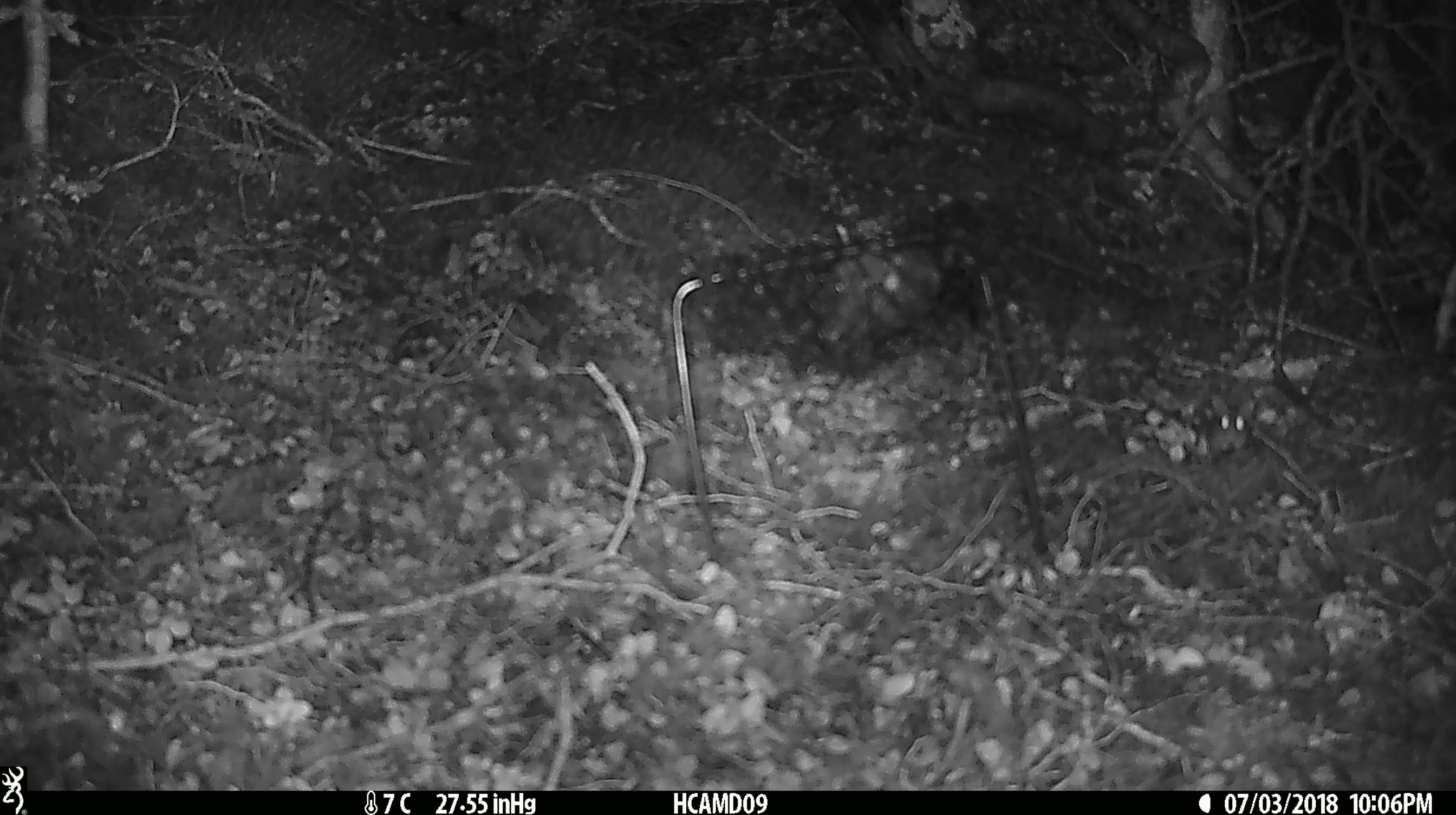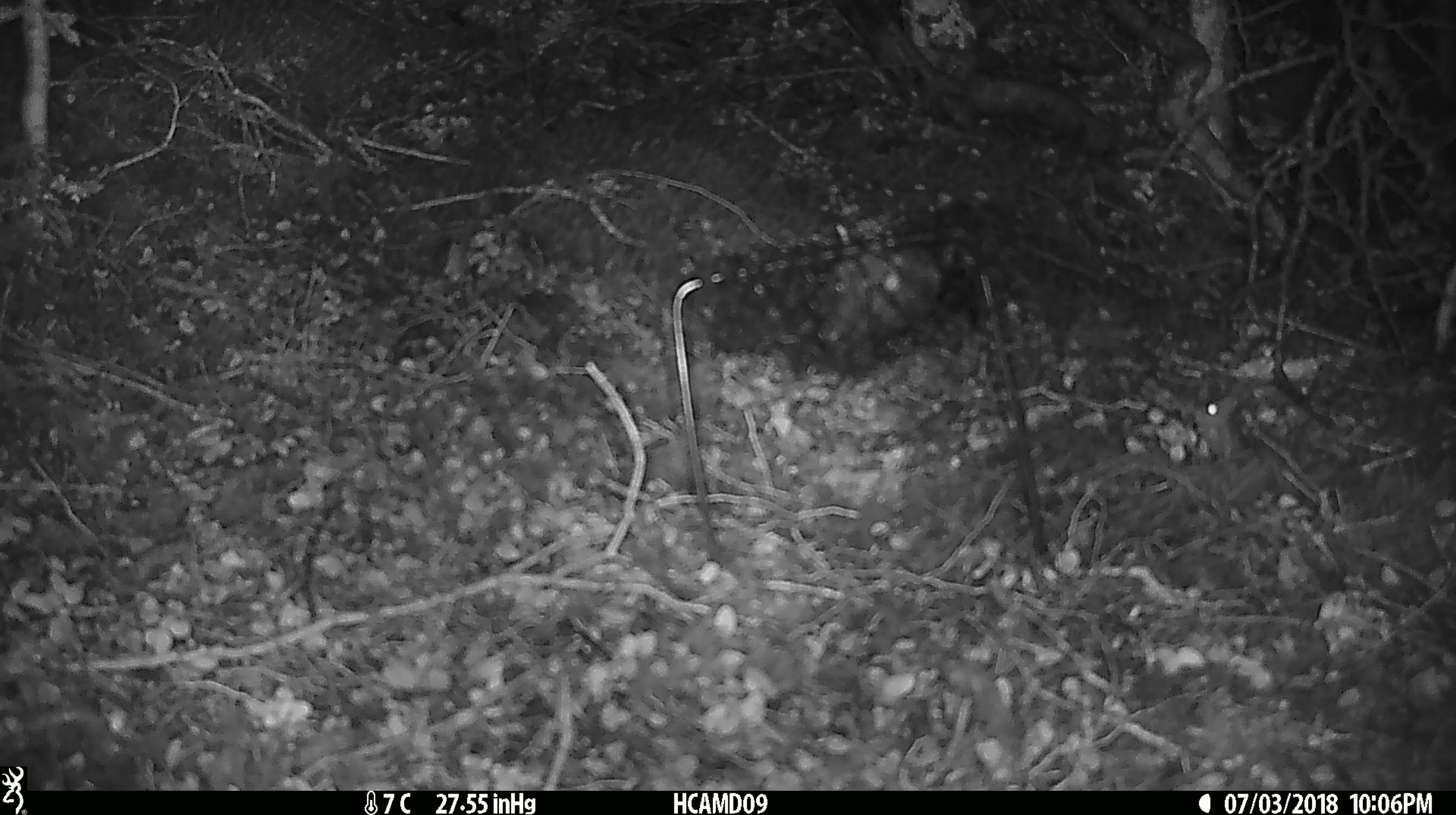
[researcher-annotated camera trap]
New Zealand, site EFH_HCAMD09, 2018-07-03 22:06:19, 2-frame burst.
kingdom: Animalia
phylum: Chordata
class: Mammalia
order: Rodentia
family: Muridae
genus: Mus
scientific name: Mus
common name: mouse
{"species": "mouse (Mus)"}